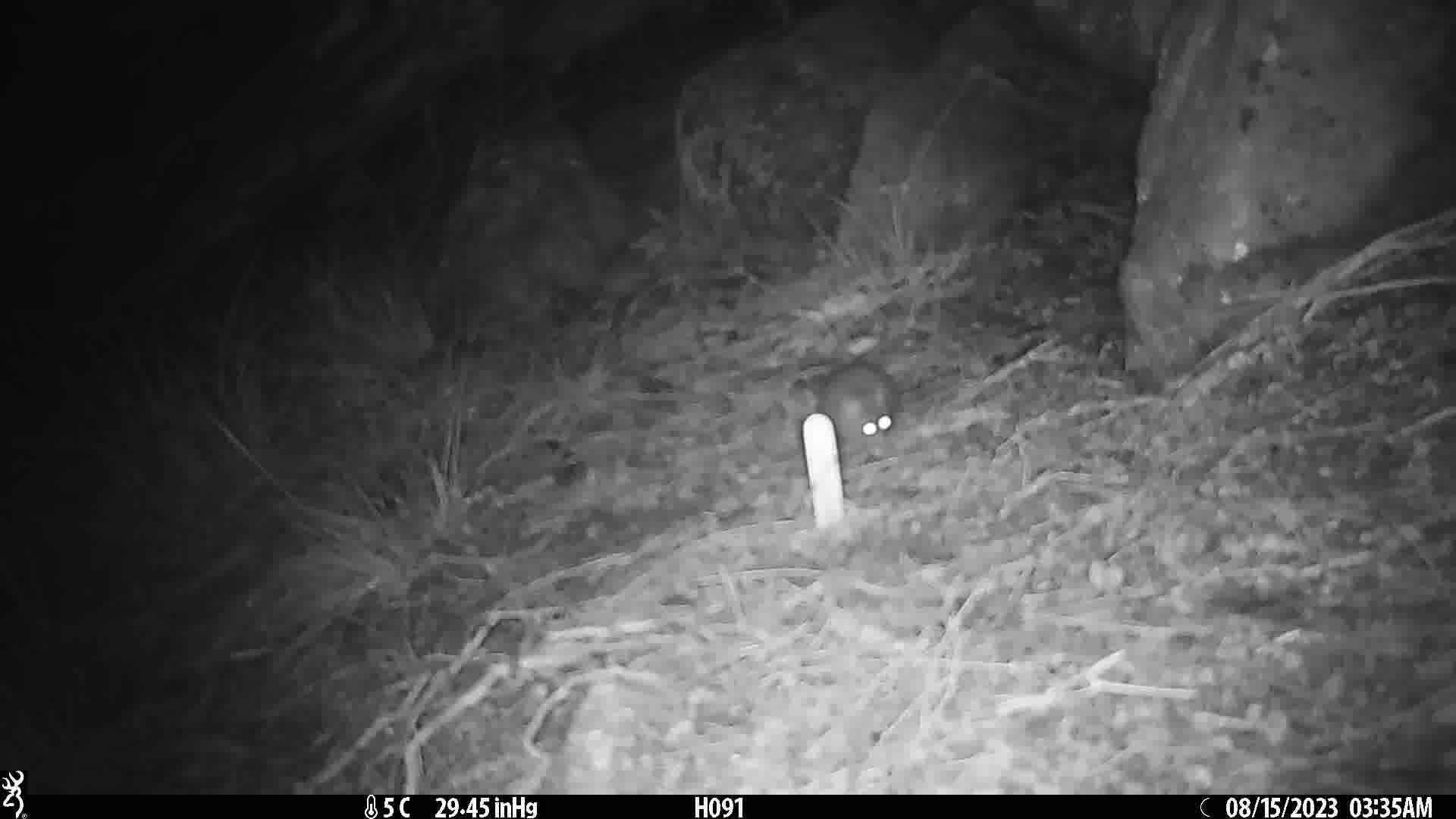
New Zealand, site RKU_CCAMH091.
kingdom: Animalia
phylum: Chordata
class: Mammalia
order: Rodentia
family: Muridae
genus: Rattus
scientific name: Rattus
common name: rat